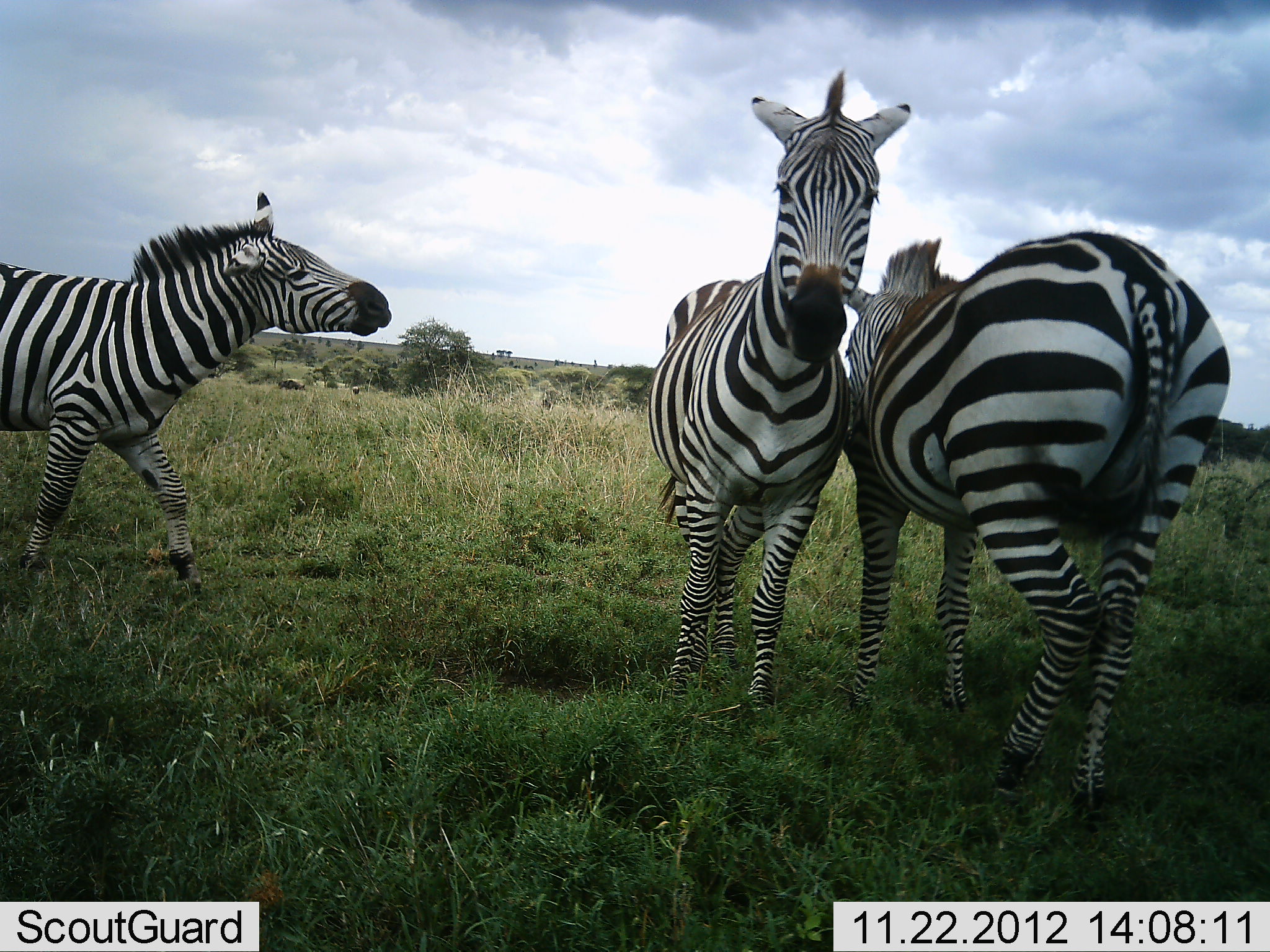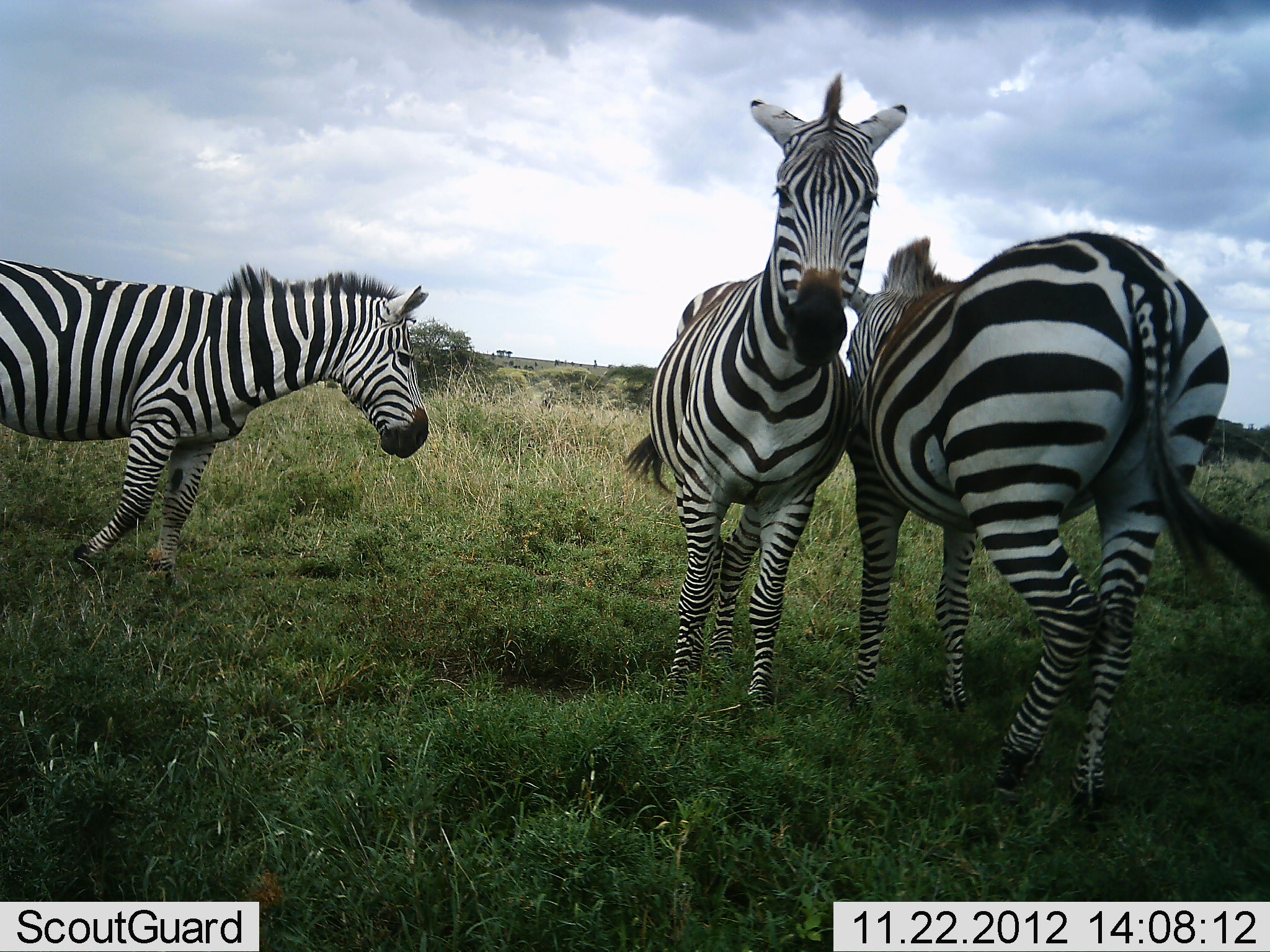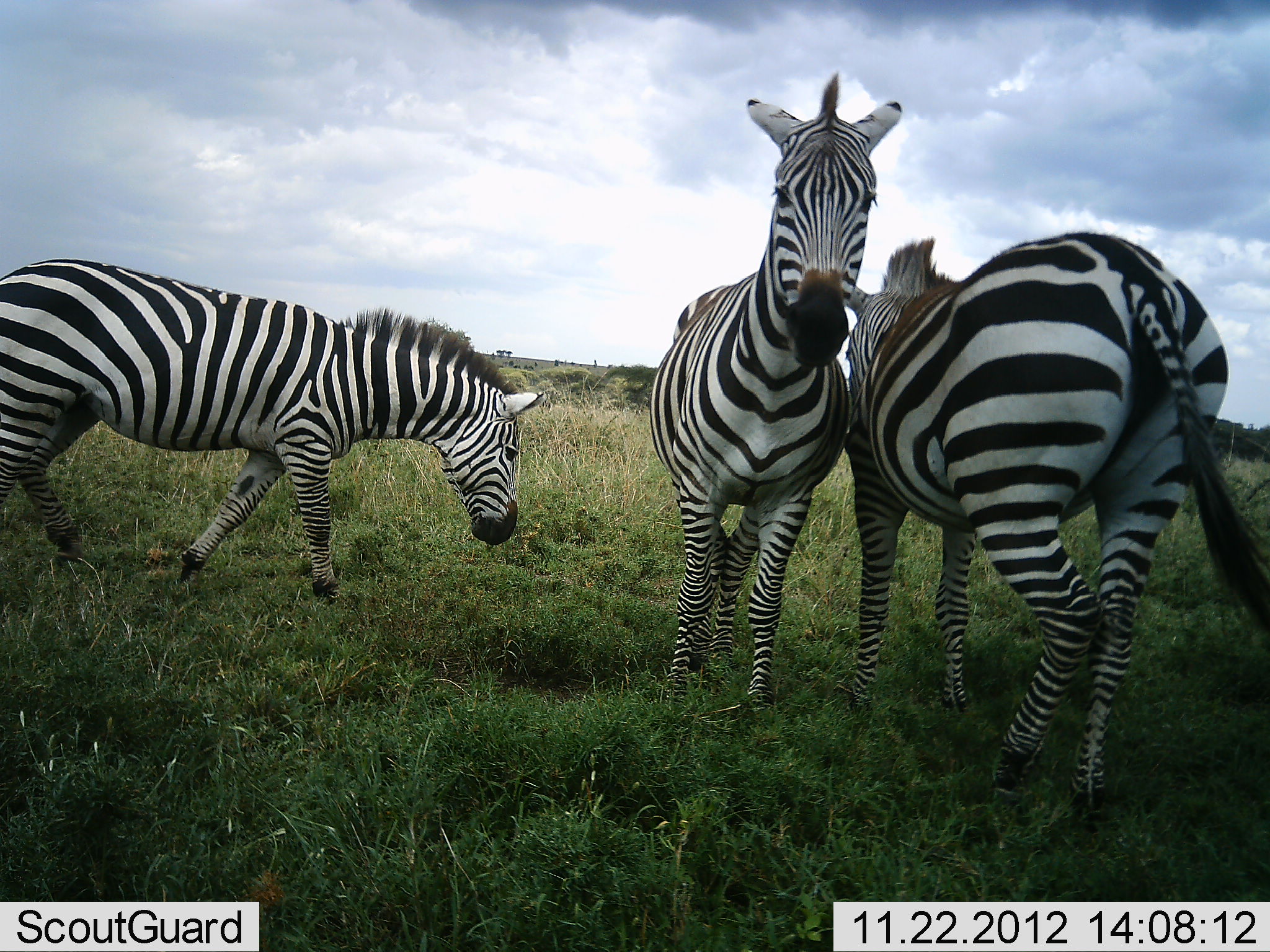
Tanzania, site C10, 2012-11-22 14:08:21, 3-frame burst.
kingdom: Animalia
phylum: Chordata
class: Mammalia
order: Perissodactyla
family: Equidae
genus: Equus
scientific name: Equus quagga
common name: plains zebra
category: zebra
Zebra (plains zebra) (Equus quagga), count 3. Behavior (volunteer vote fractions): standing 80%, resting 0%, moving 50%, interacting 10%. Young present (vote fraction): 0%. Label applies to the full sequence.